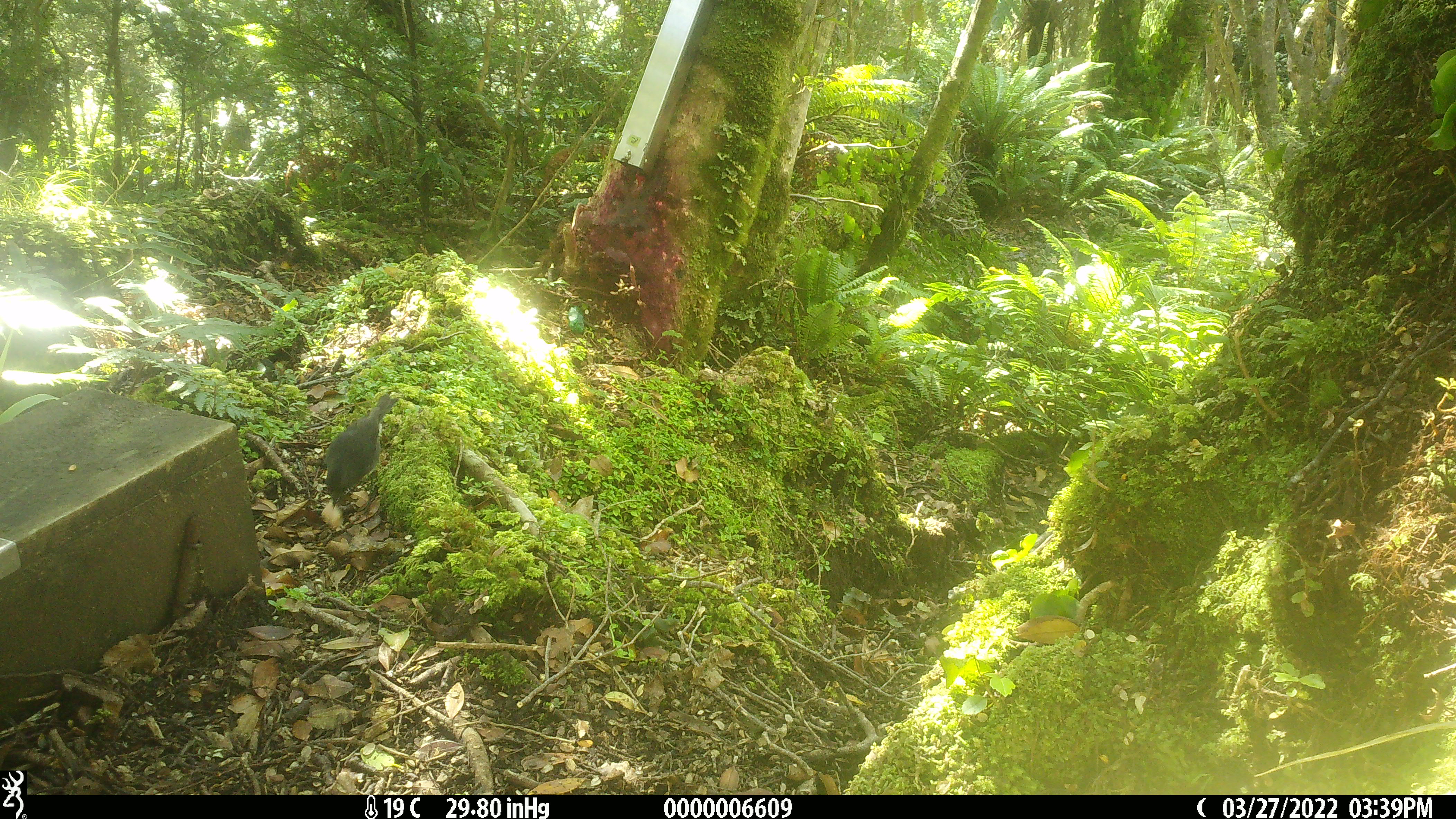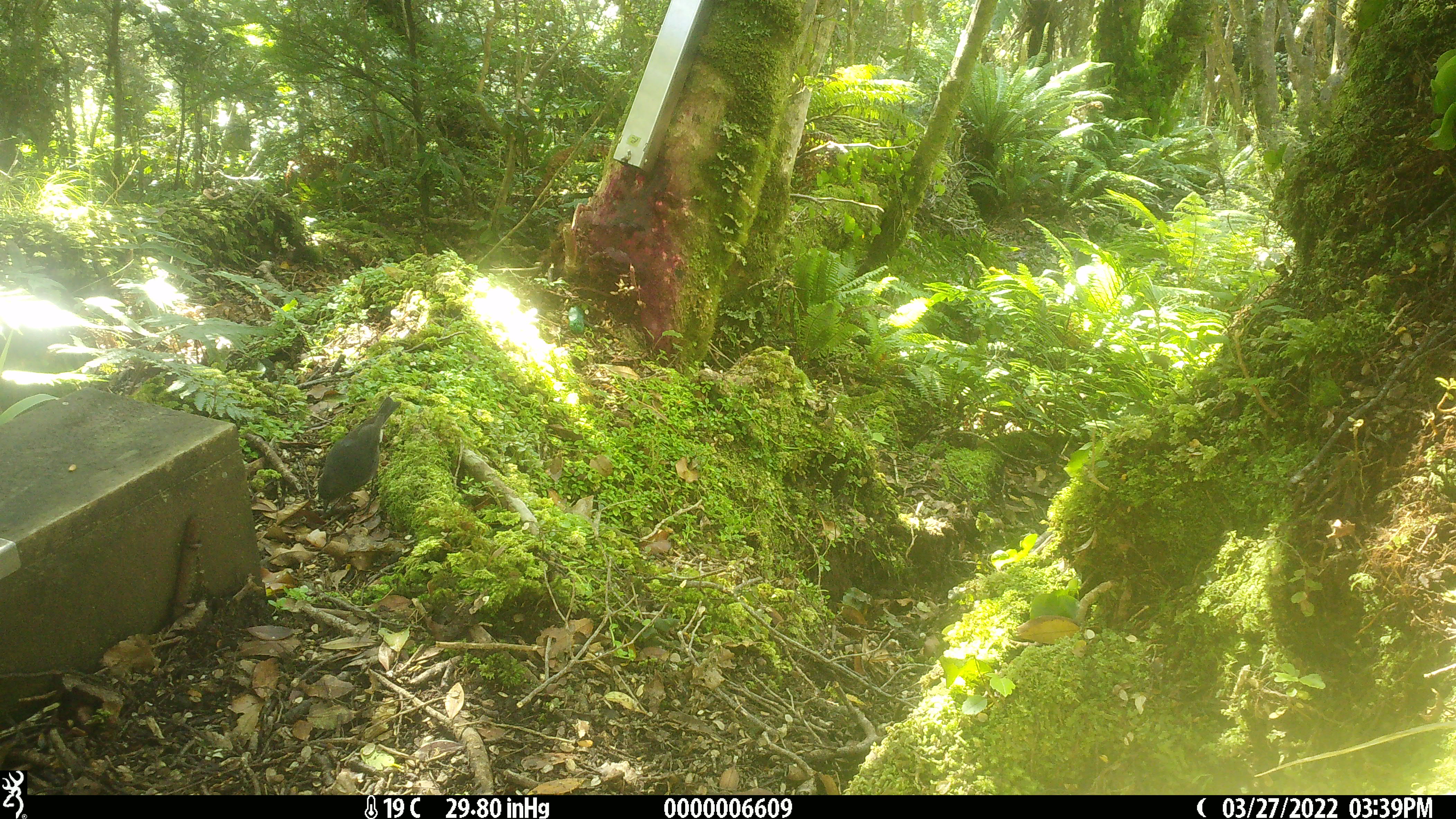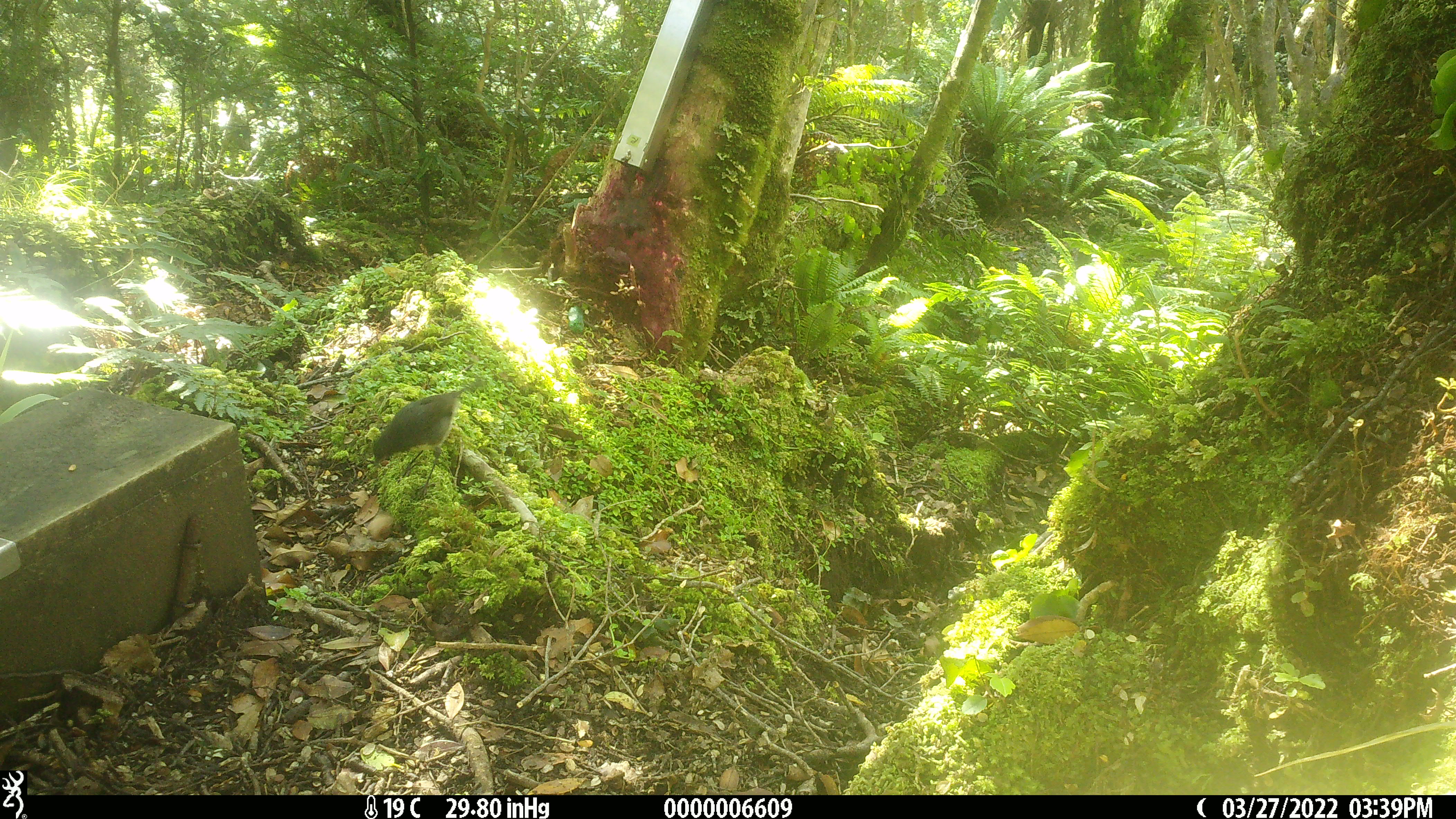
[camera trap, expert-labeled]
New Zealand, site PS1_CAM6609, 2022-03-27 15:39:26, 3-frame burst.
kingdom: Animalia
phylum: Chordata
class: Aves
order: Passeriformes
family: Petroicidae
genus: Petroica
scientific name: Petroica australis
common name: new zealand robin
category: robin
Robin (new zealand robin) (Petroica australis).